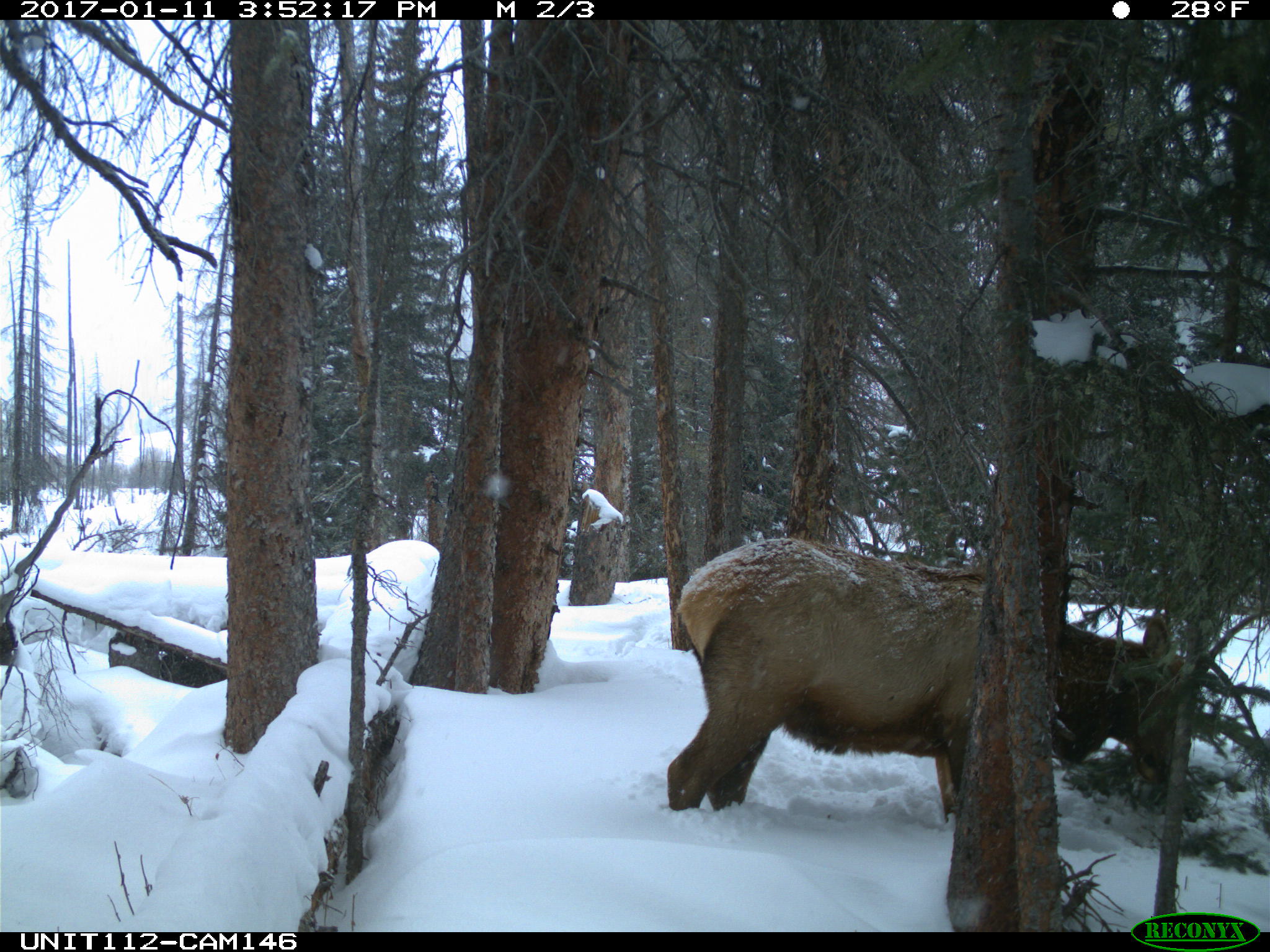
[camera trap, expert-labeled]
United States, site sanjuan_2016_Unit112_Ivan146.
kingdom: Animalia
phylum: Chordata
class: Mammalia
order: Artiodactyla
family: Cervidae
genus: Cervus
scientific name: Cervus elaphus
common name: red deer